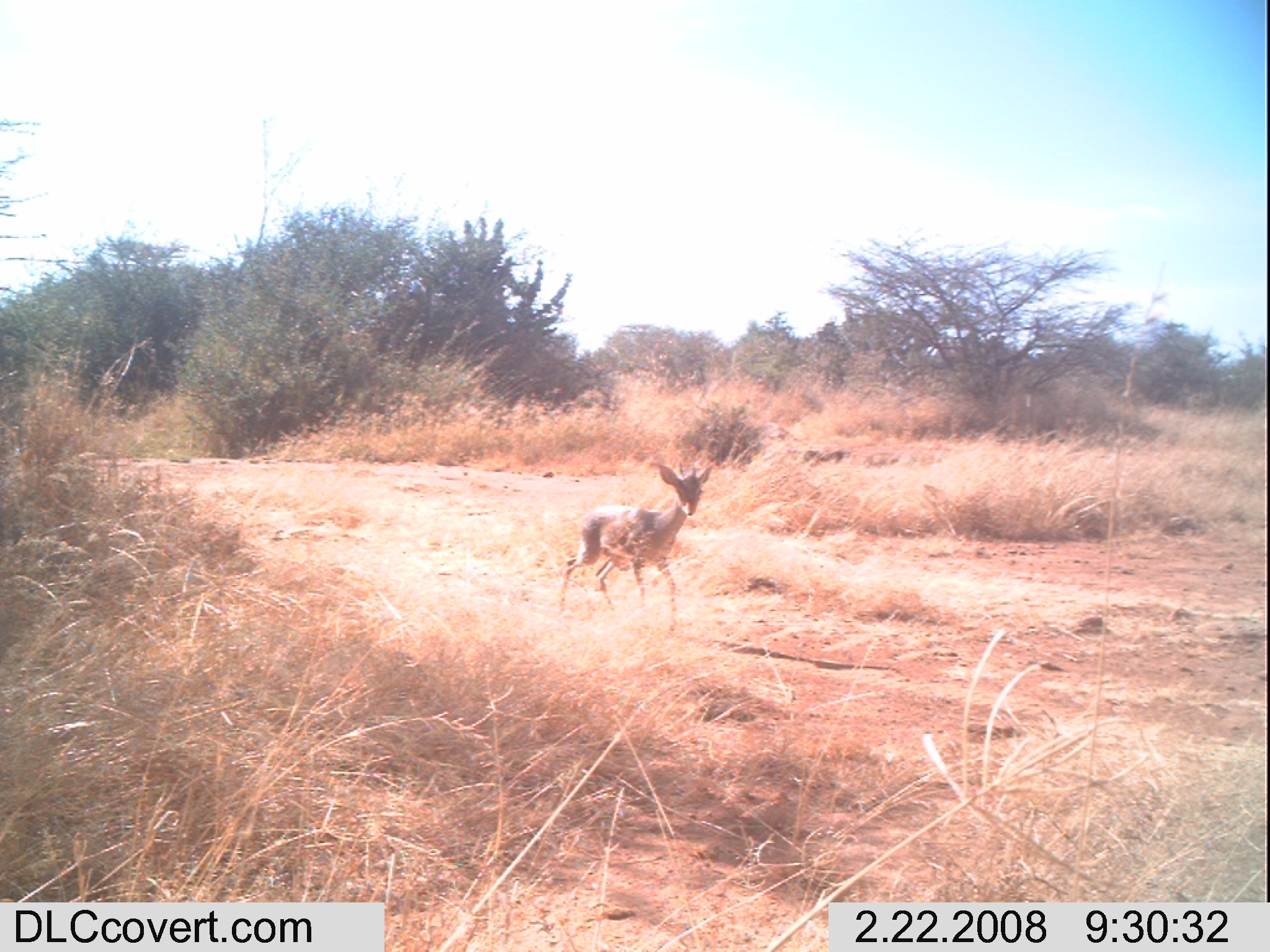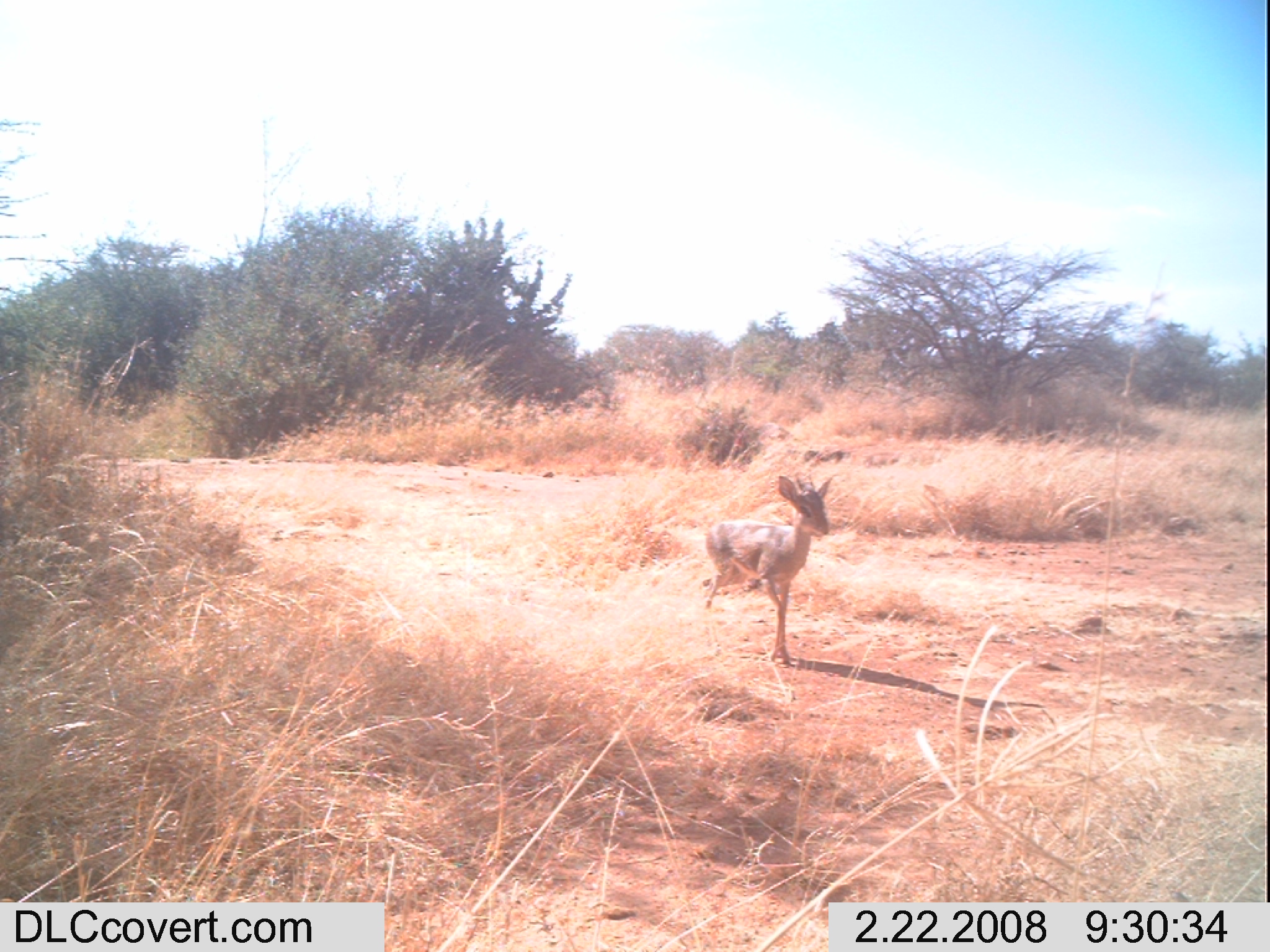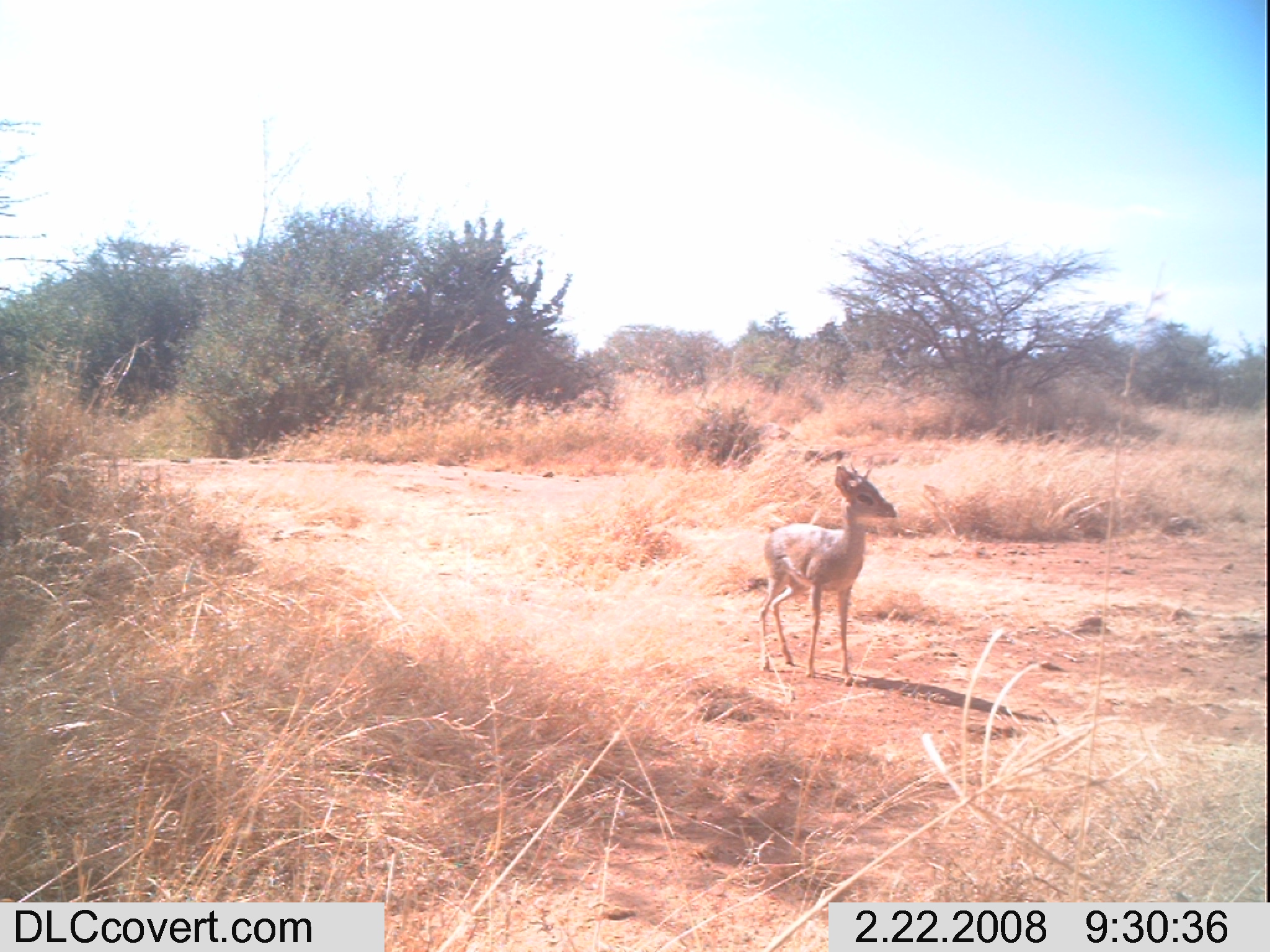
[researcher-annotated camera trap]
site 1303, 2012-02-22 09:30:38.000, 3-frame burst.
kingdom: Animalia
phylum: Chordata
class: Mammalia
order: Artiodactyla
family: Bovidae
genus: Madoqua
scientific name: Madoqua guentheri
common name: günther's dik-dik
Madoqua guentheri (günther's dik-dik), count 1.